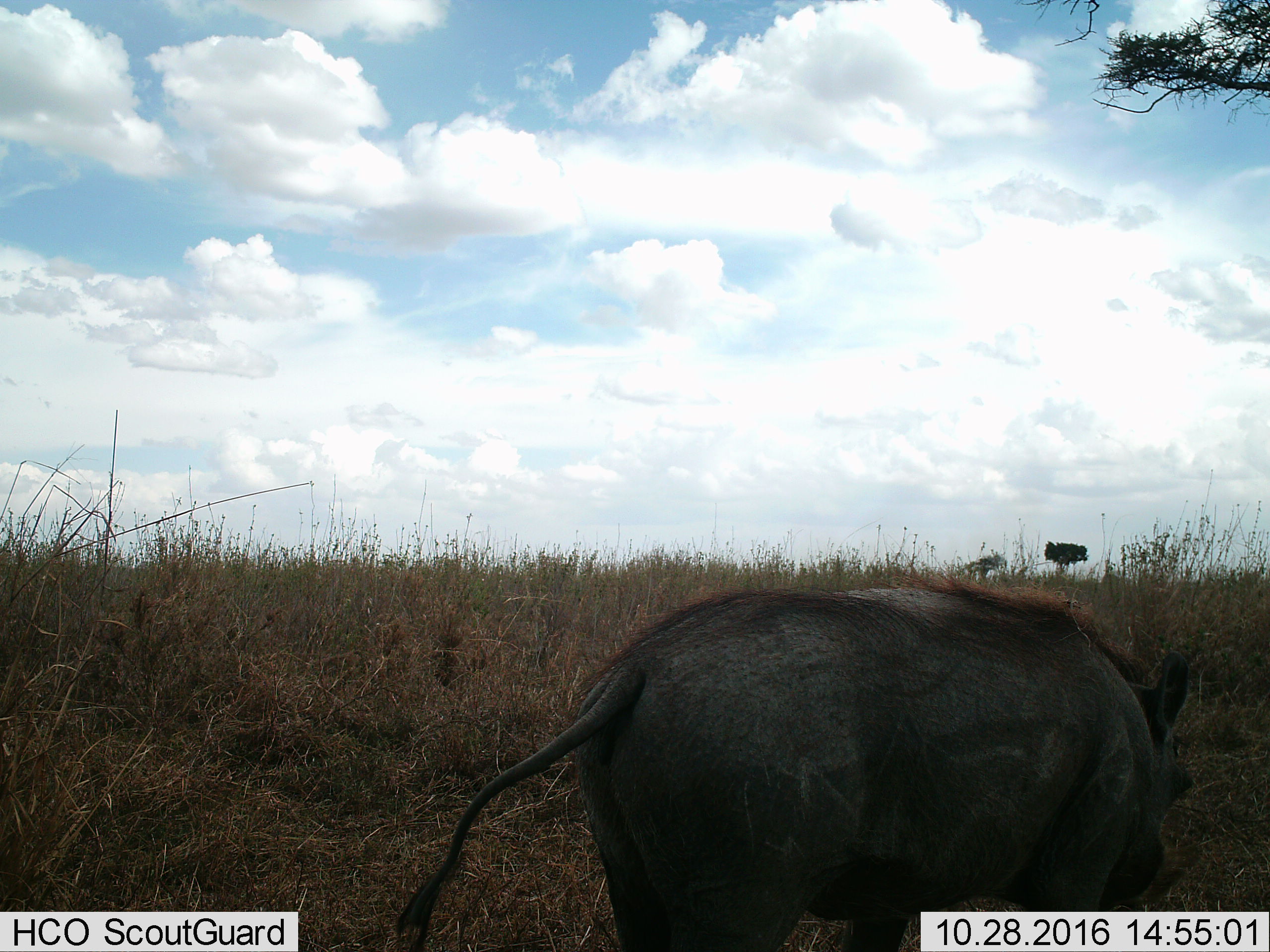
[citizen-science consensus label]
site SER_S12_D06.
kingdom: Animalia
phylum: Chordata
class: Mammalia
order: Artiodactyla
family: Suidae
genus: Phacochoerus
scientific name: Phacochoerus africanus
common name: warthog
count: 1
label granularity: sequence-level